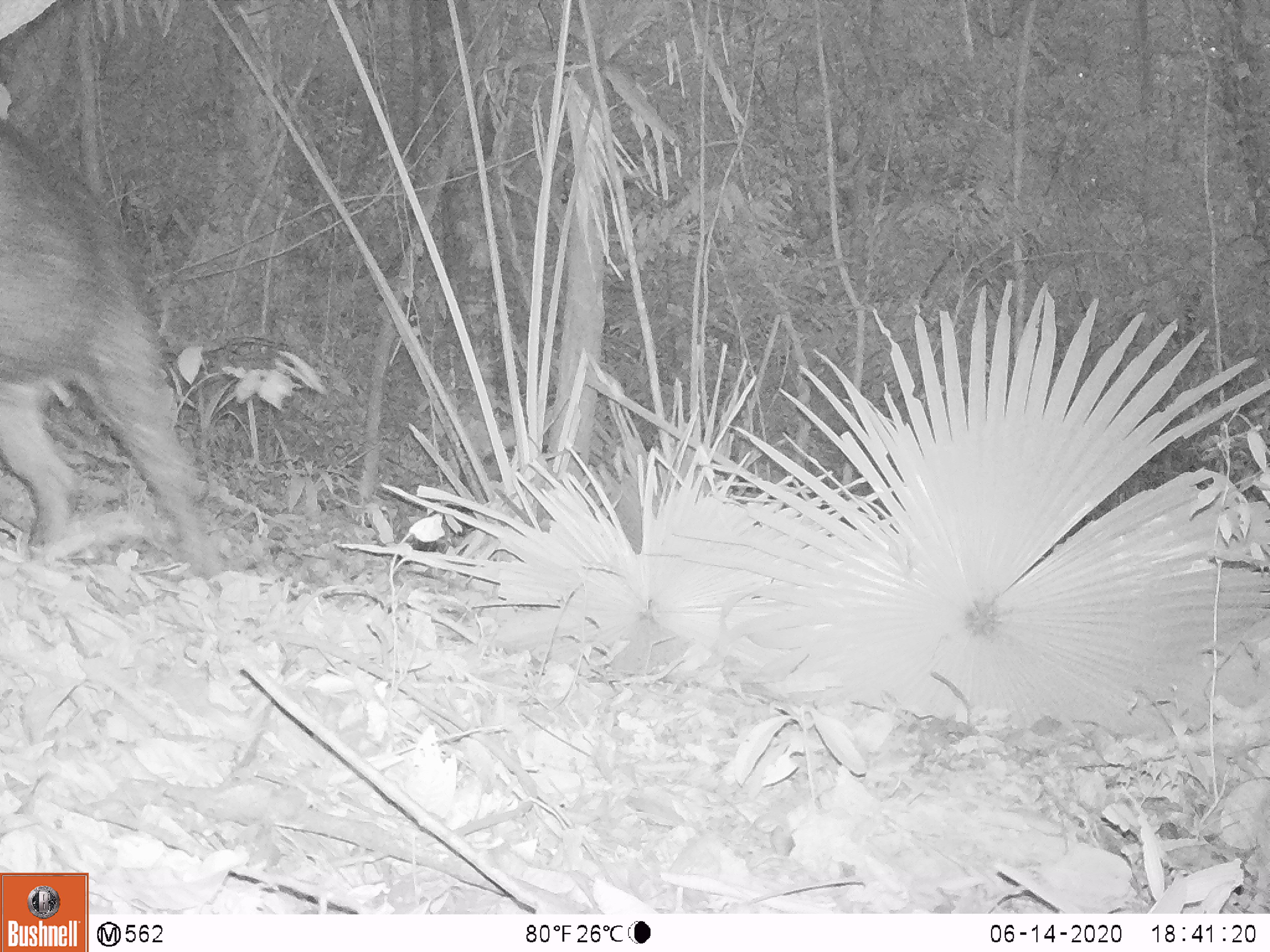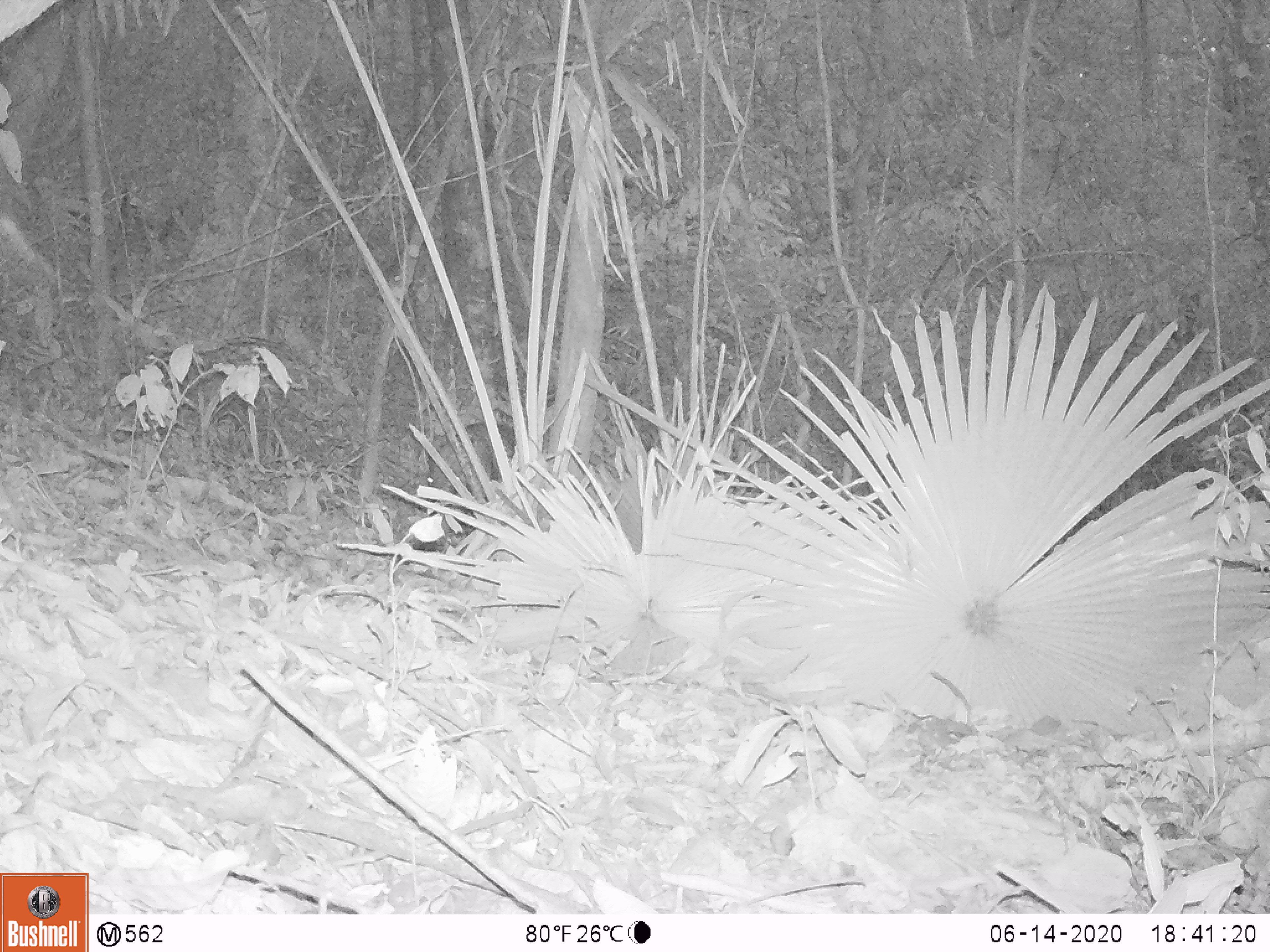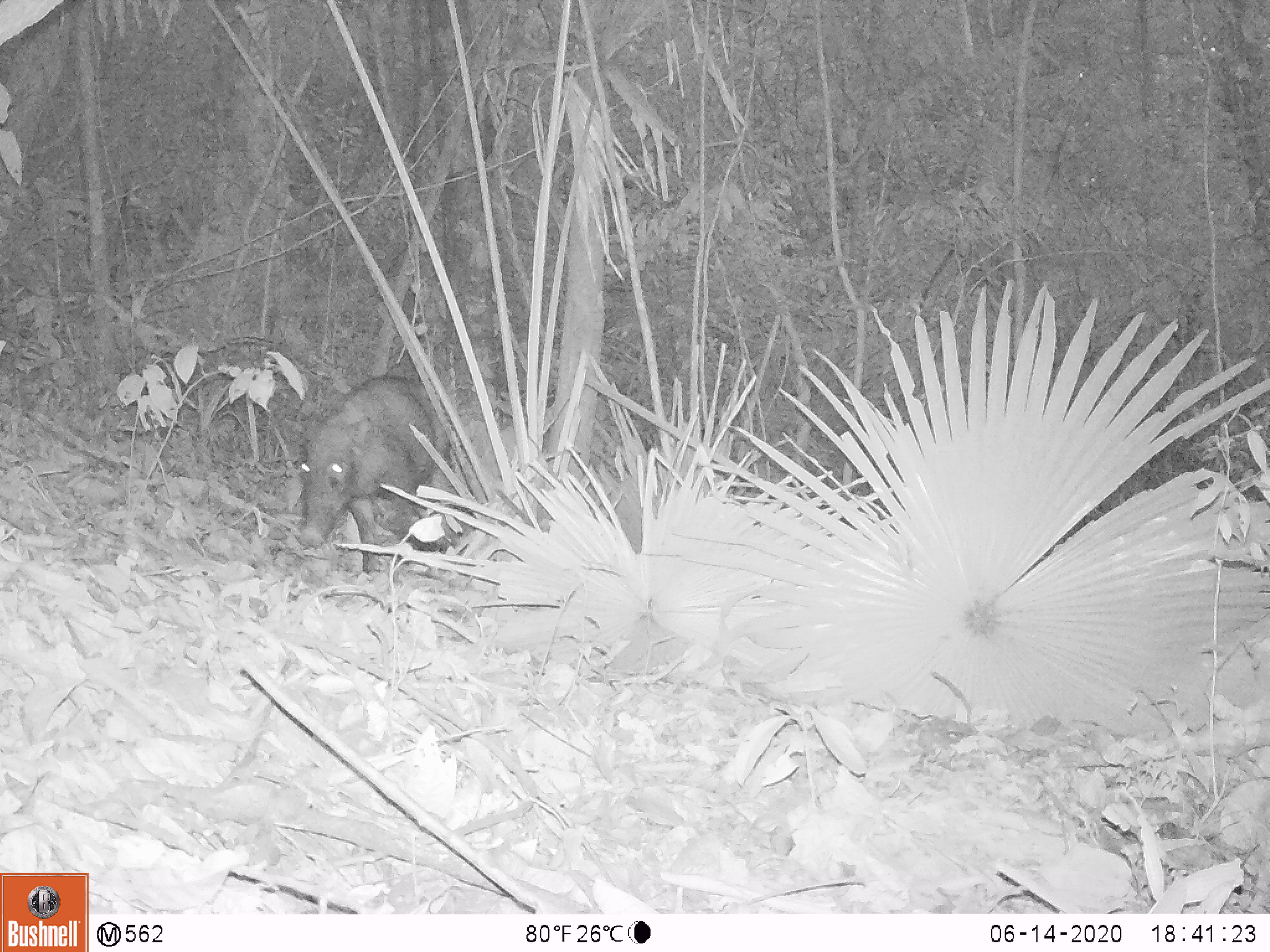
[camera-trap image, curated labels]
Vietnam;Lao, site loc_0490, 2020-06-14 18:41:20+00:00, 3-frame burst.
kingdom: Animalia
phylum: Chordata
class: Mammalia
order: Artiodactyla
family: Suidae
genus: Sus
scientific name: Sus scrofa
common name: eurasian wild pig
Eurasian wild pig (Sus scrofa). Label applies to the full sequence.